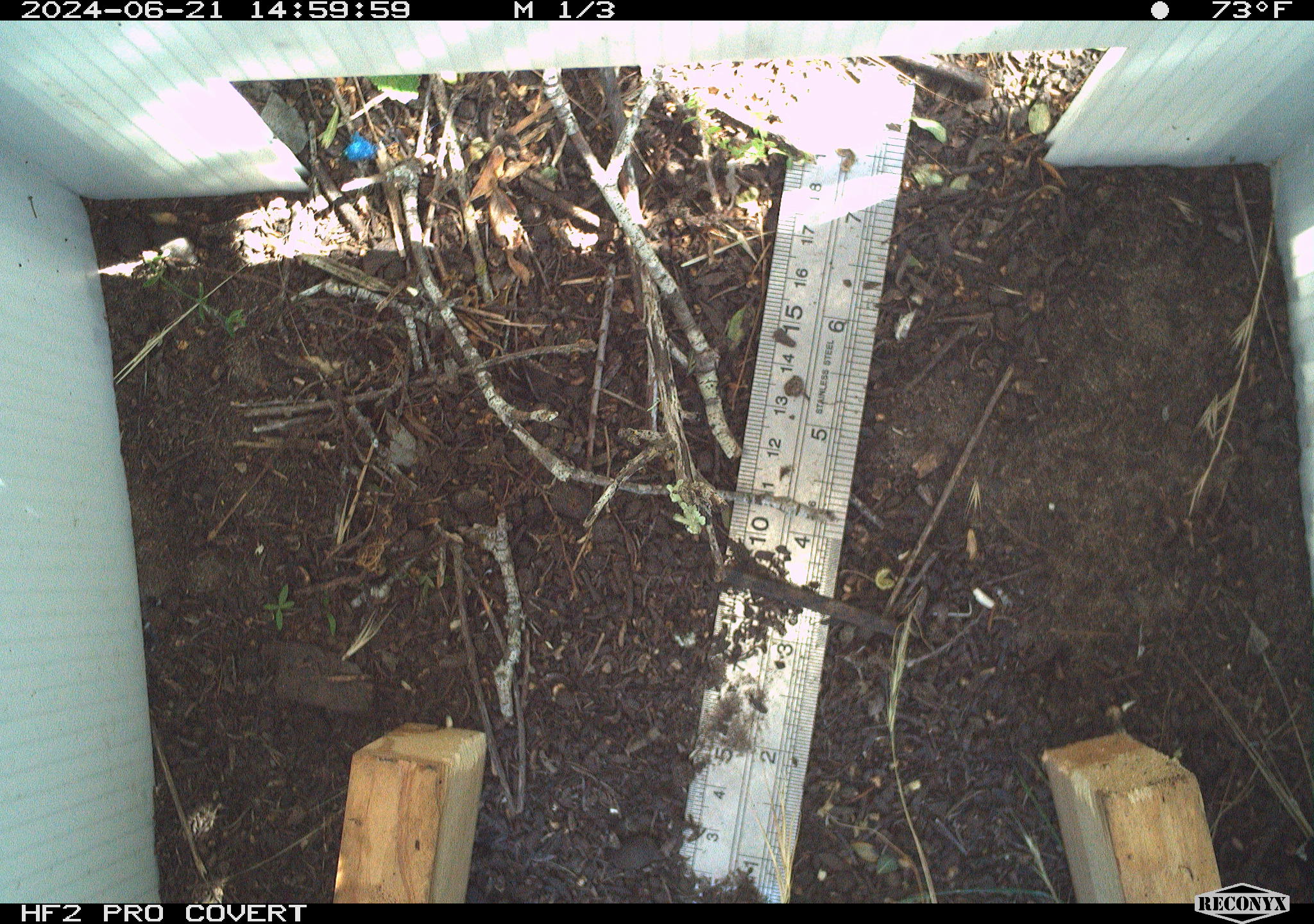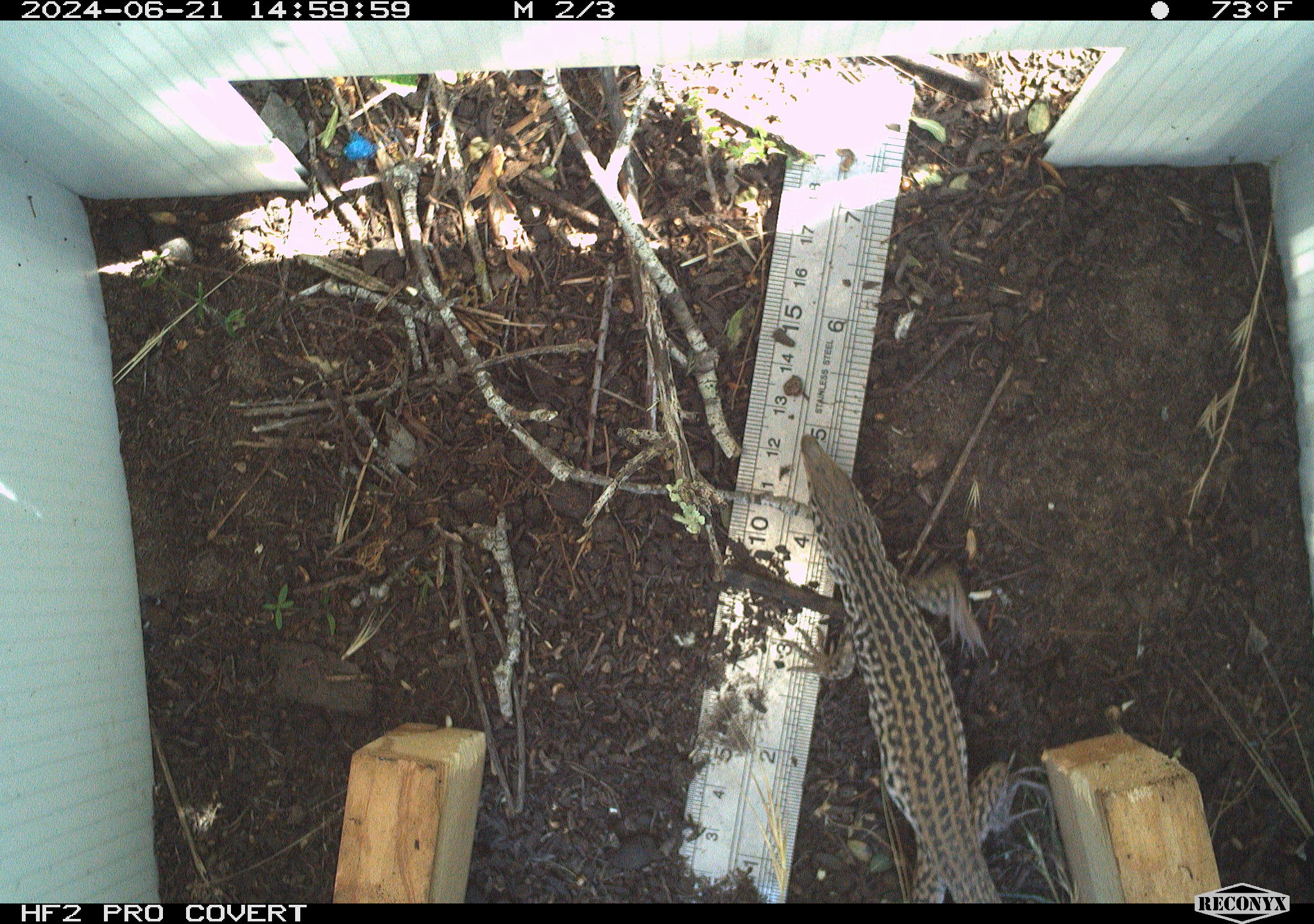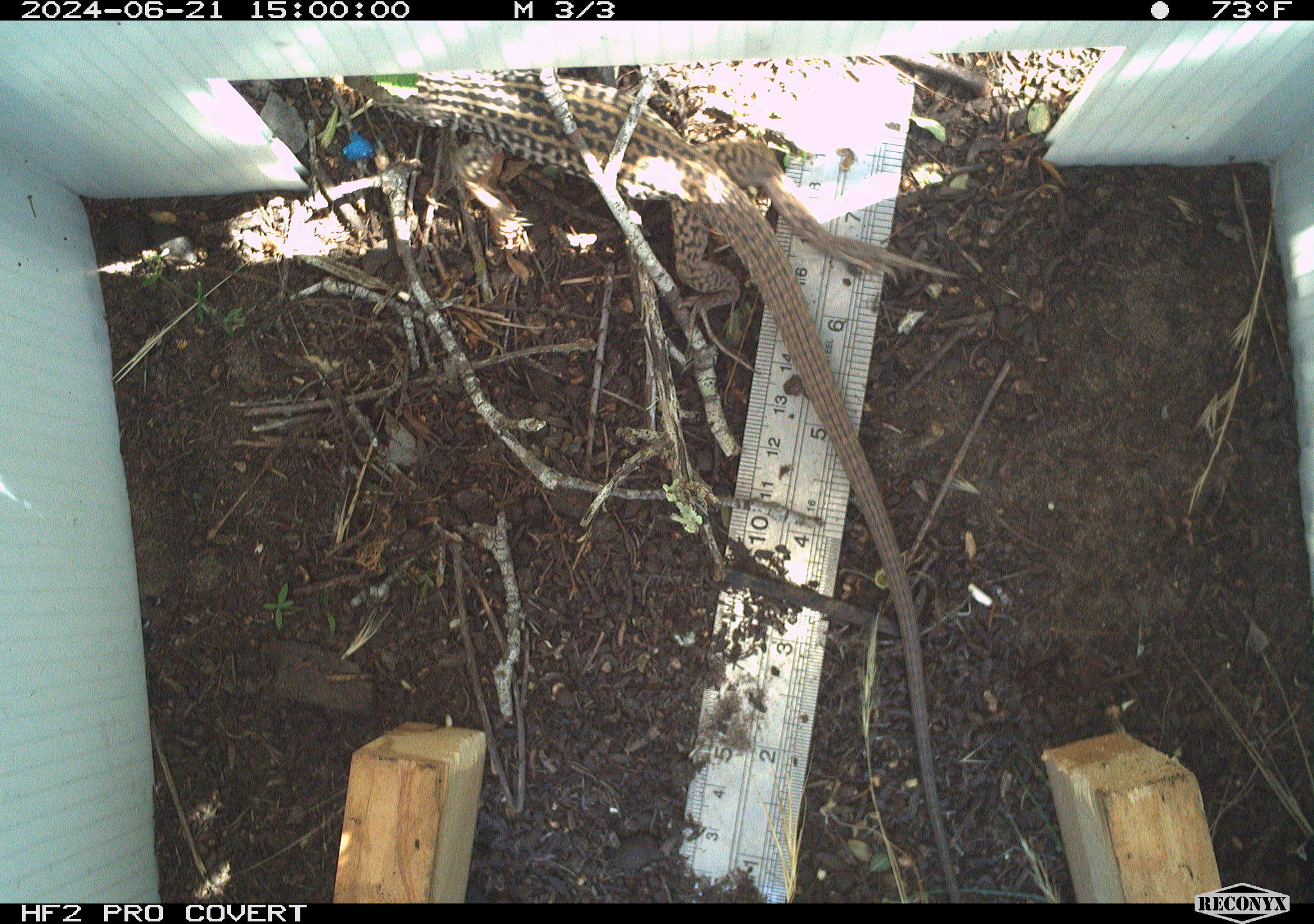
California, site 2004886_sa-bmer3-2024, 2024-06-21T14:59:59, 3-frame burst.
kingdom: Animalia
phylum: Chordata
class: Reptilia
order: Squamata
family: Teiidae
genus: Aspidoscelis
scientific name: Aspidoscelis tigris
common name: western whiptail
Western whiptail (Aspidoscelis tigris).